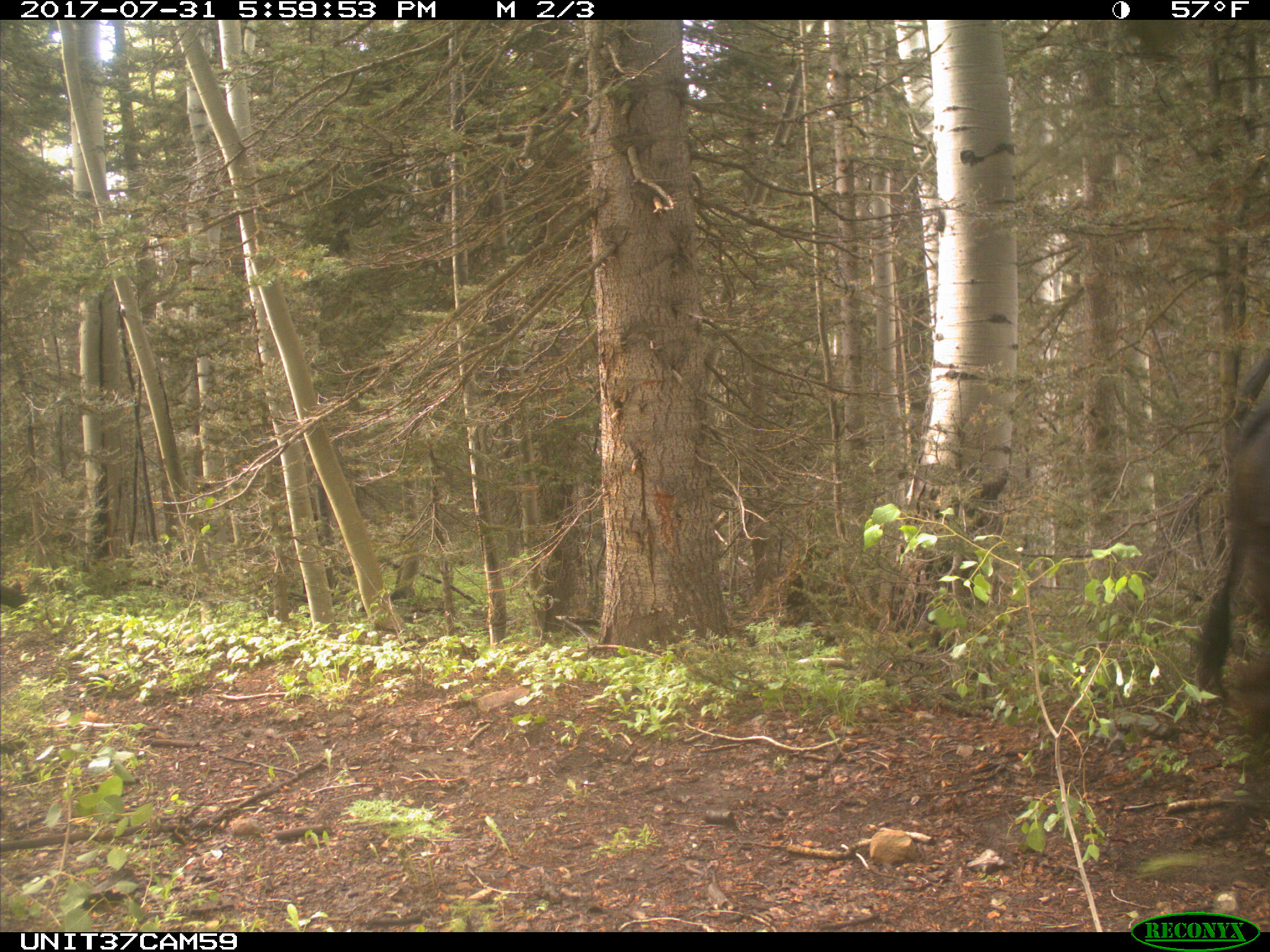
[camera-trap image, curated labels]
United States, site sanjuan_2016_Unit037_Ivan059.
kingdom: Animalia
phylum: Chordata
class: Mammalia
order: Artiodactyla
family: Bovidae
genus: Bos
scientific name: Bos taurus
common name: domestic cow